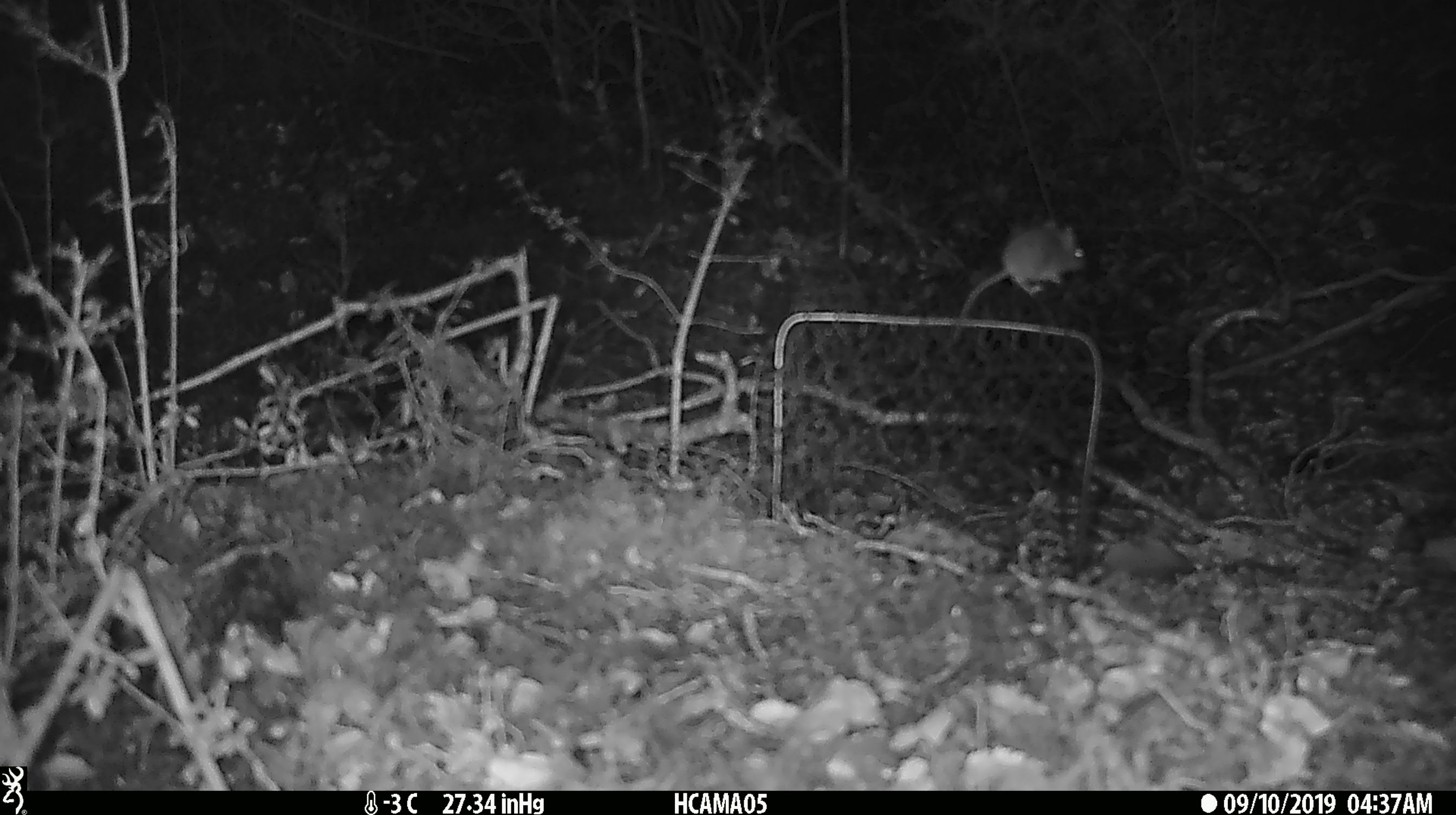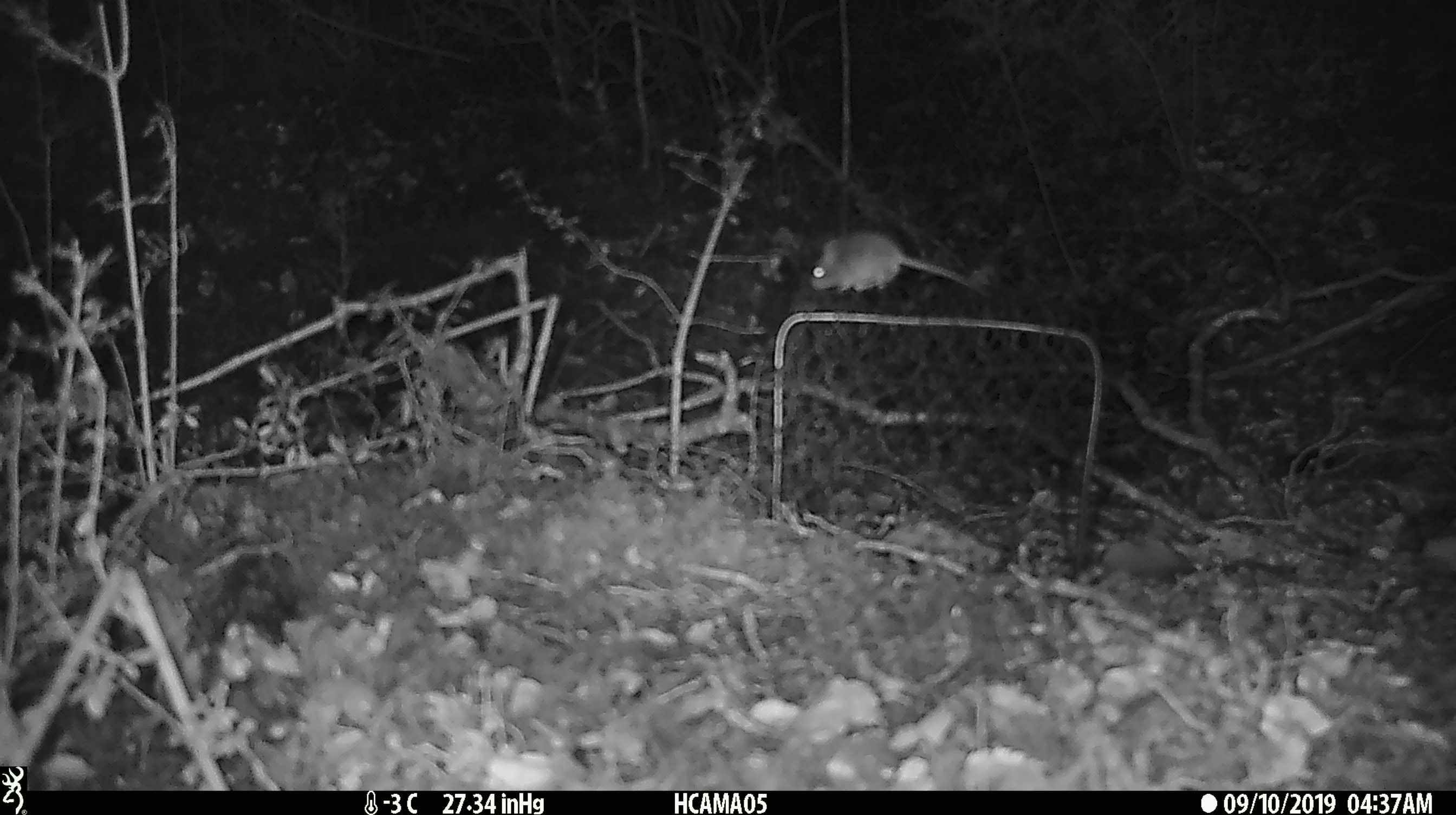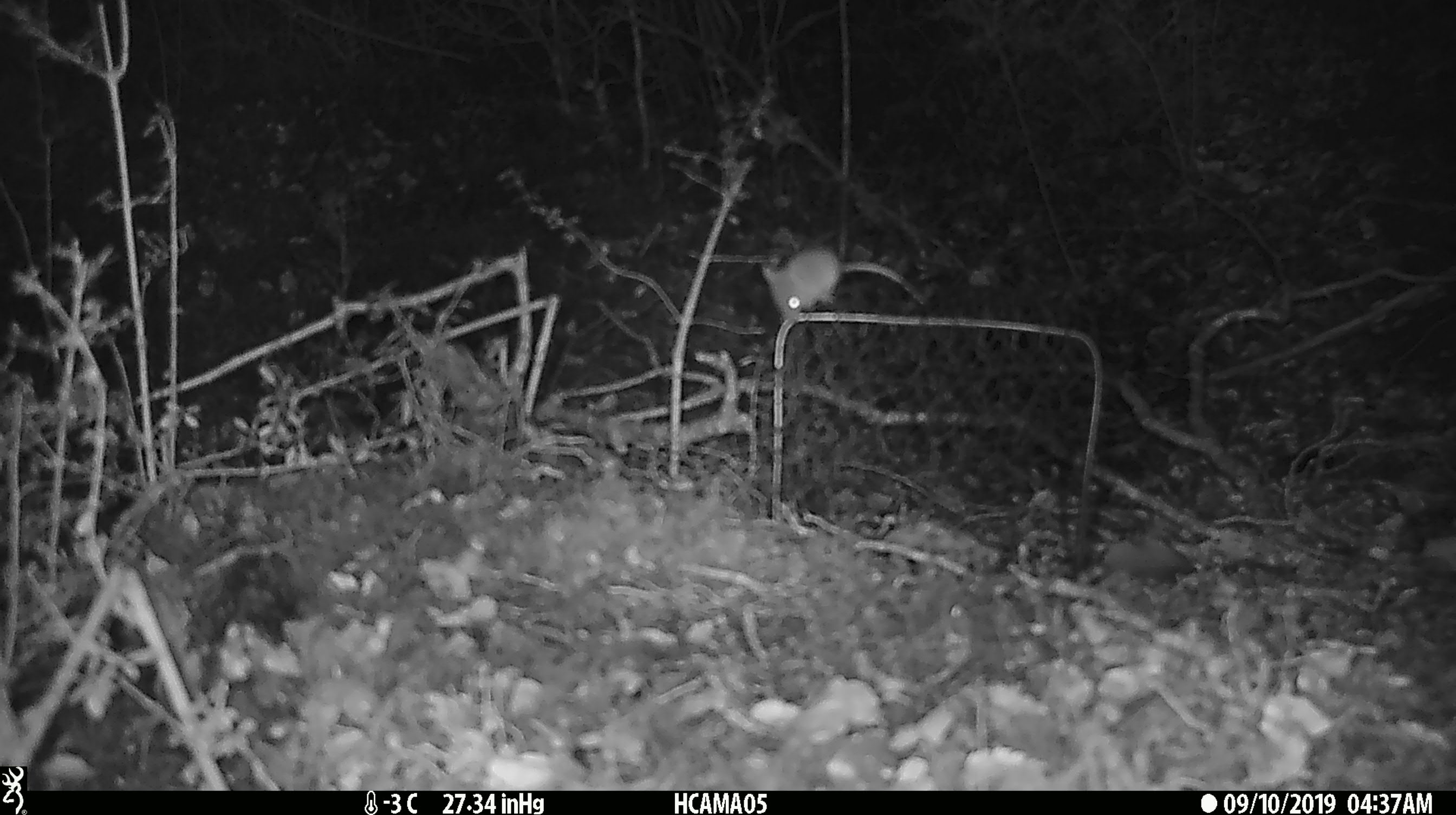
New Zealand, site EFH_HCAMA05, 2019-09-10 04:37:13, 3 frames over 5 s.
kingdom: Animalia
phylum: Chordata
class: Mammalia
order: Rodentia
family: Muridae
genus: Mus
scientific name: Mus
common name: mouse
Mouse (Mus).